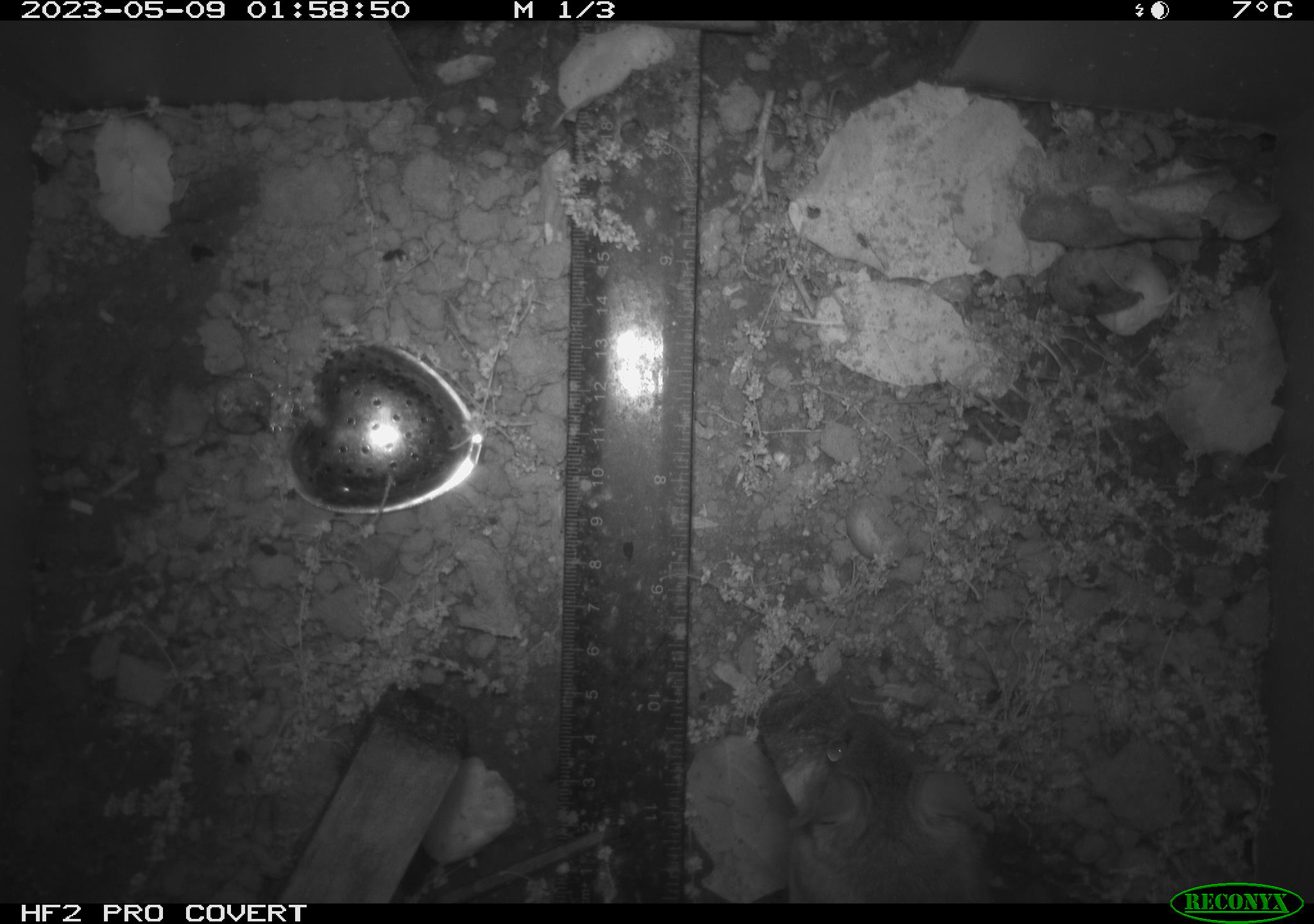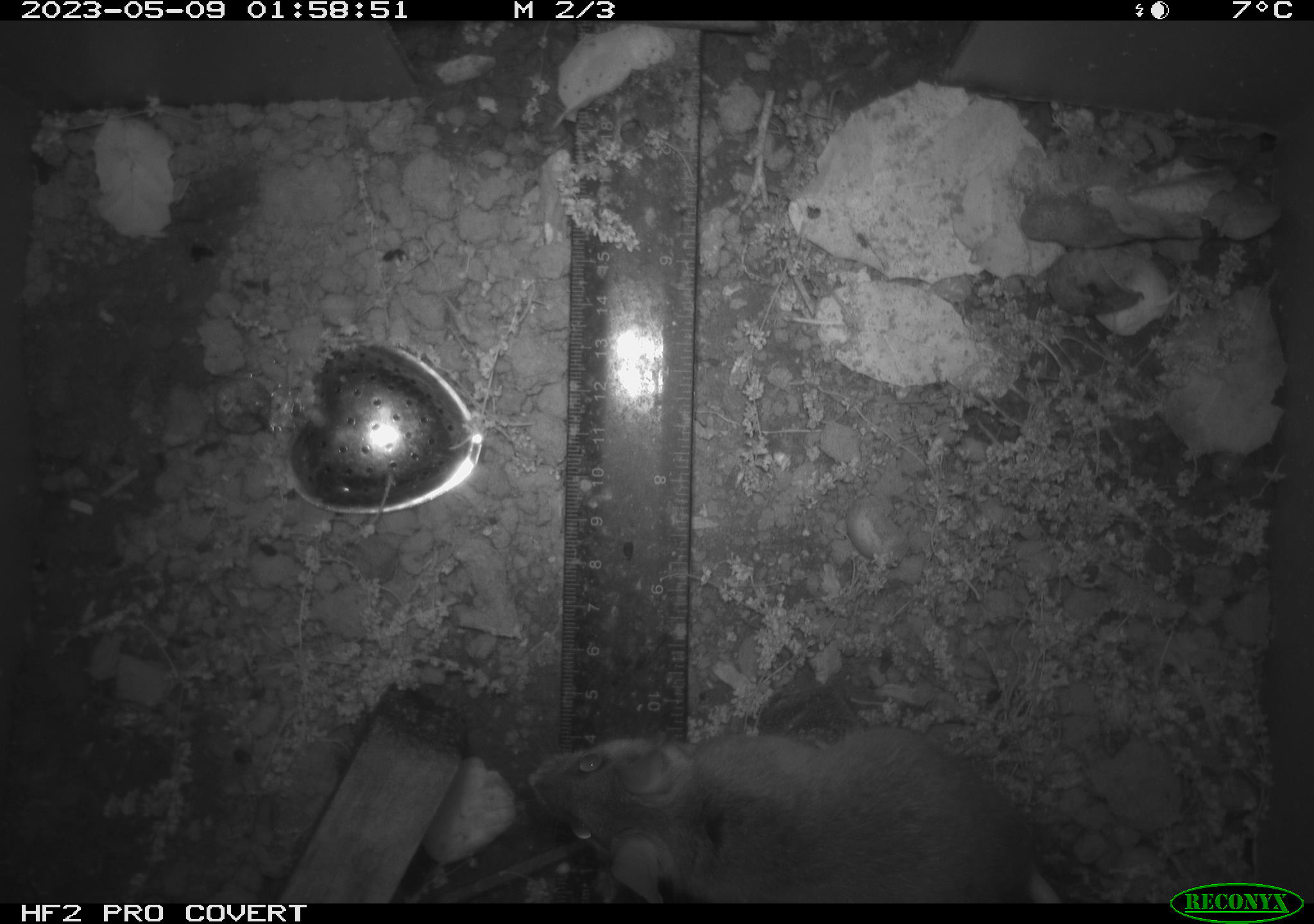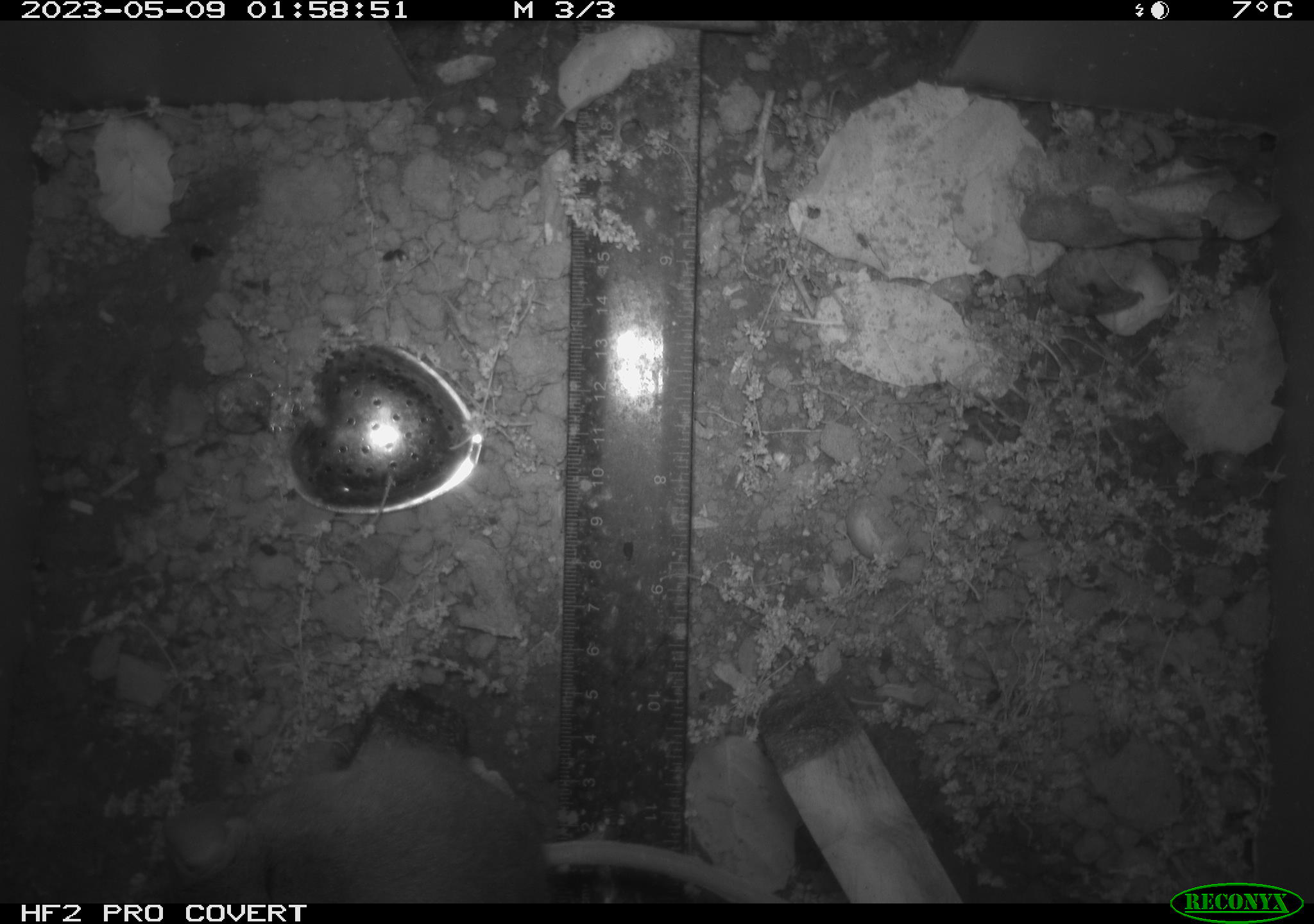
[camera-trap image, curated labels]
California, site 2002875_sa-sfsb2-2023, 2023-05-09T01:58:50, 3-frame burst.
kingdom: Animalia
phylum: Chordata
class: Mammalia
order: Rodentia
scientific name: Rodentia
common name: mouse species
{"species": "mouse species (Rodentia)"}